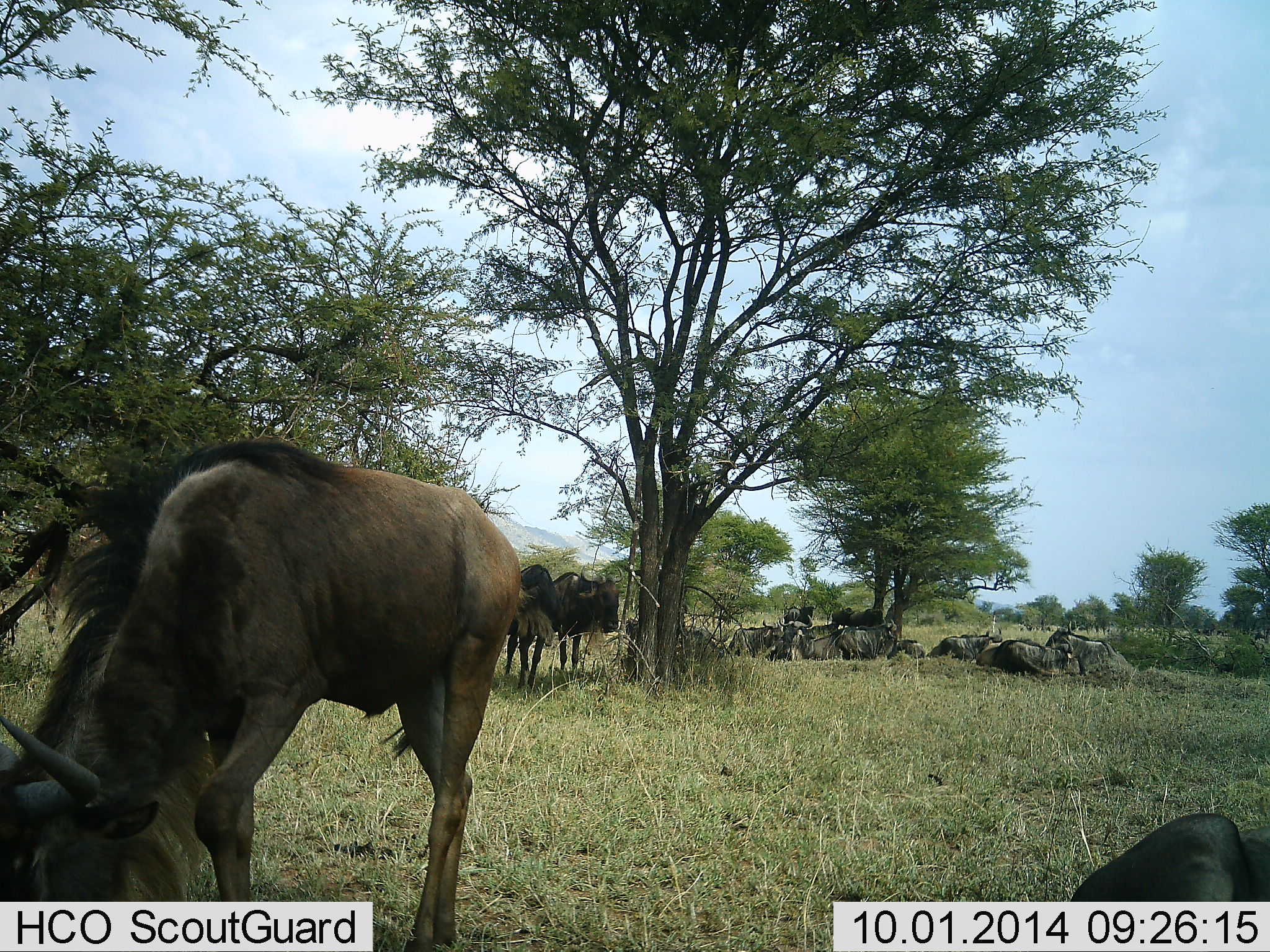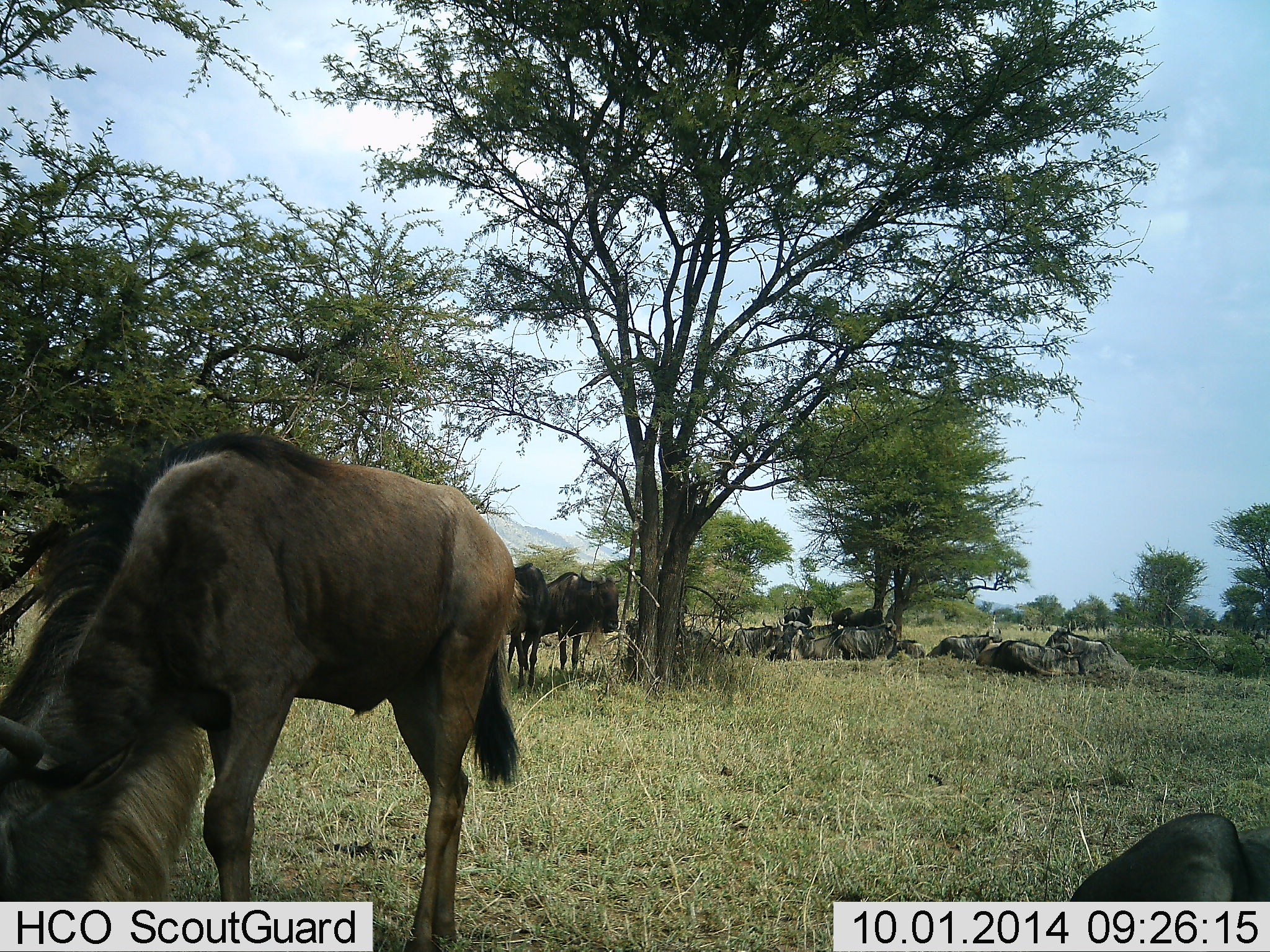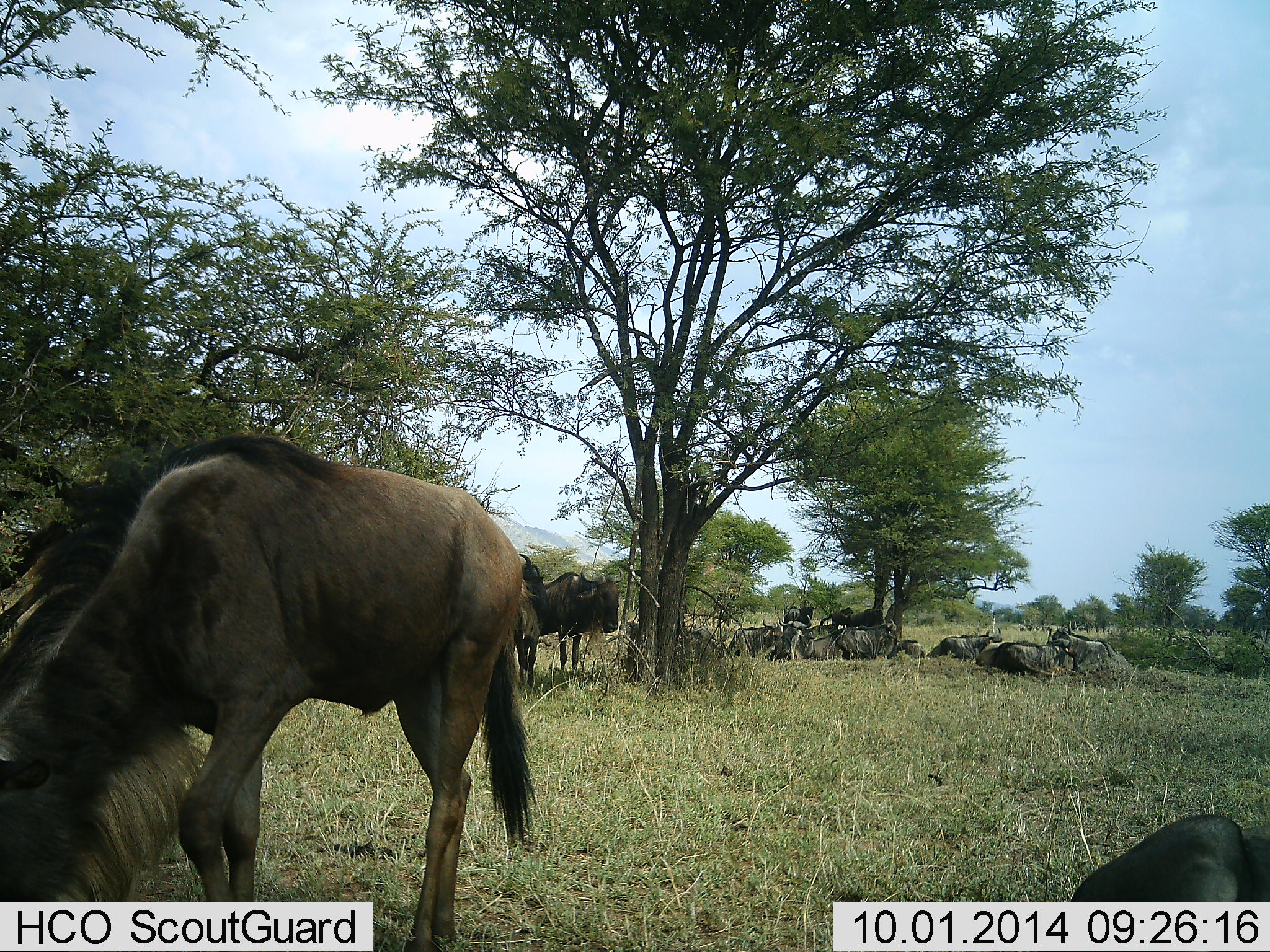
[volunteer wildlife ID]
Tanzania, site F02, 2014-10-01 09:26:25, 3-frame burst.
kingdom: Animalia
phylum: Chordata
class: Mammalia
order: Artiodactyla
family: Bovidae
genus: Connochaetes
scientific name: Connochaetes taurinus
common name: blue wildebeest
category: wildebeest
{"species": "wildebeest (blue wildebeest) (Connochaetes taurinus)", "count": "11-50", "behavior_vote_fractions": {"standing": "50%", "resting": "90%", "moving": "10%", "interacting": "0%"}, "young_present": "0%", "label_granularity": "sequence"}